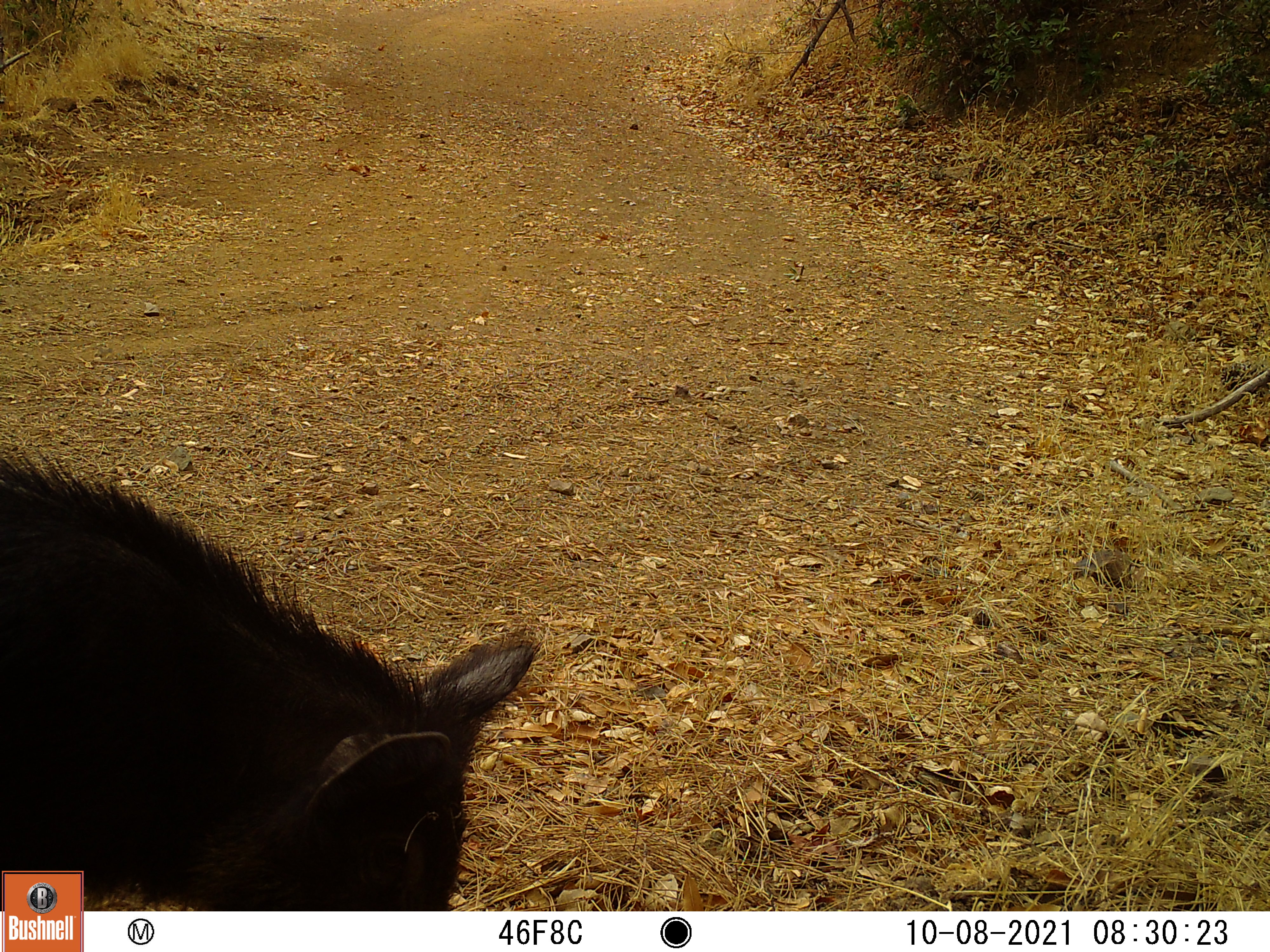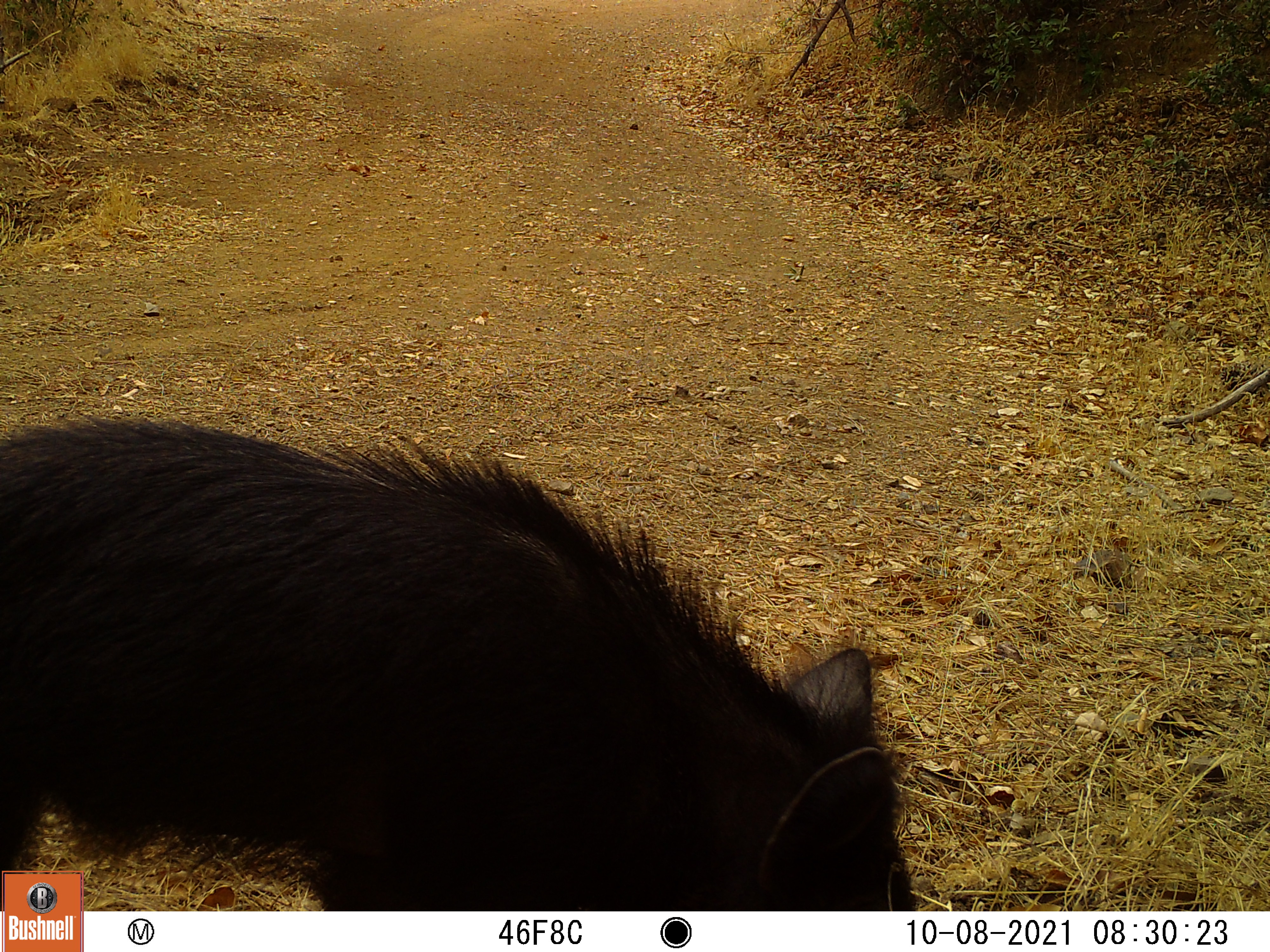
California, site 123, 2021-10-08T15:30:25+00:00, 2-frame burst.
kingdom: Animalia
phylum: Chordata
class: Mammalia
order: Artiodactyla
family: Suidae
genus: Sus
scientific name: Sus scrofa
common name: wild boar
Wild boar (Sus scrofa).